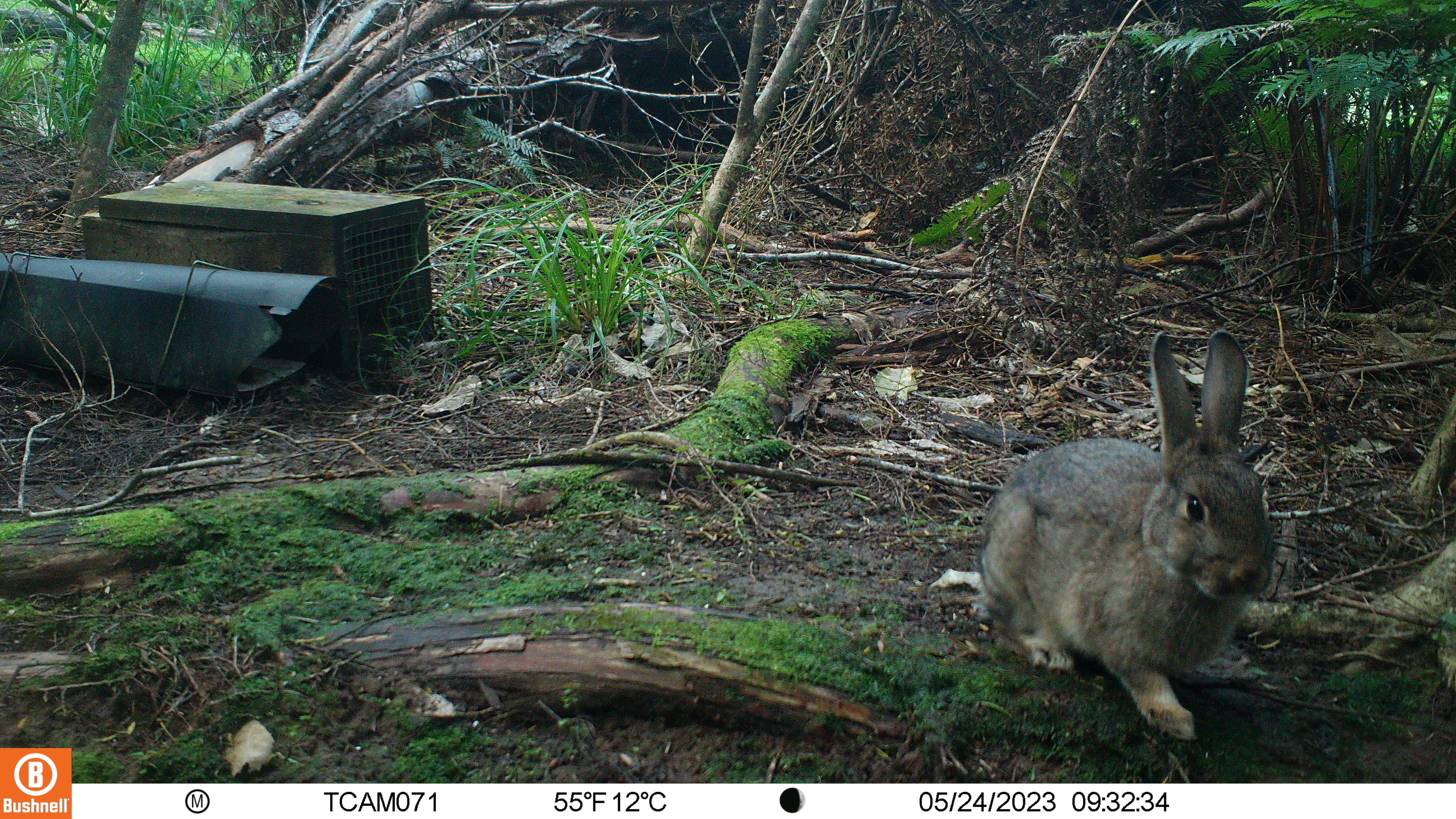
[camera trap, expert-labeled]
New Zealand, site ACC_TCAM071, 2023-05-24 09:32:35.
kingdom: Animalia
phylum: Chordata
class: Mammalia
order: Lagomorpha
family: Leporidae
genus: Oryctolagus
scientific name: Oryctolagus cuniculus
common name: european rabbit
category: rabbit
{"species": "rabbit (european rabbit) (Oryctolagus cuniculus)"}